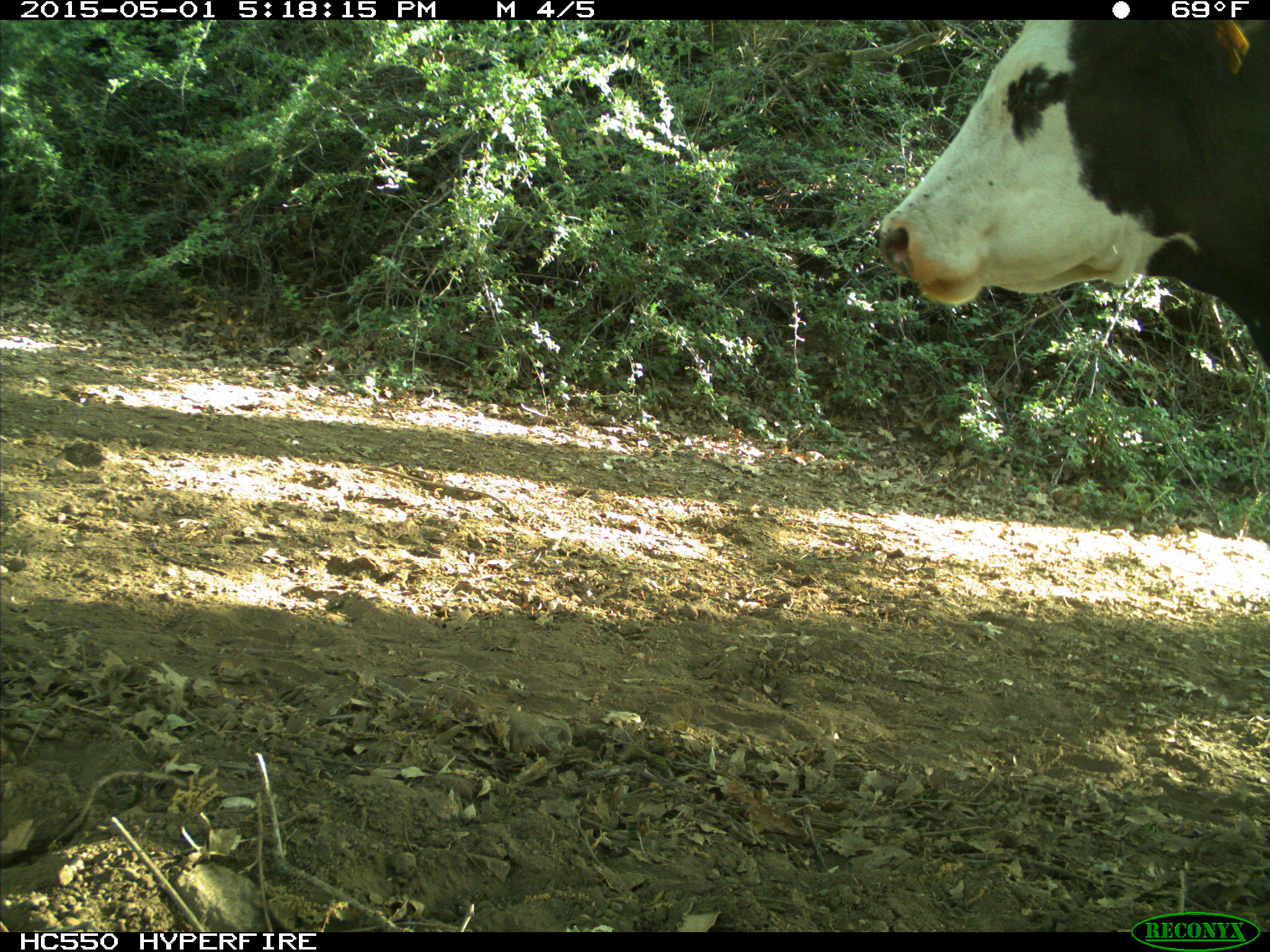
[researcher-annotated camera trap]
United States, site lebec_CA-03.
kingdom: Animalia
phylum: Chordata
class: Mammalia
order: Artiodactyla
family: Bovidae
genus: Bos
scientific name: Bos taurus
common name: domestic cow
Bos taurus (domestic cow).